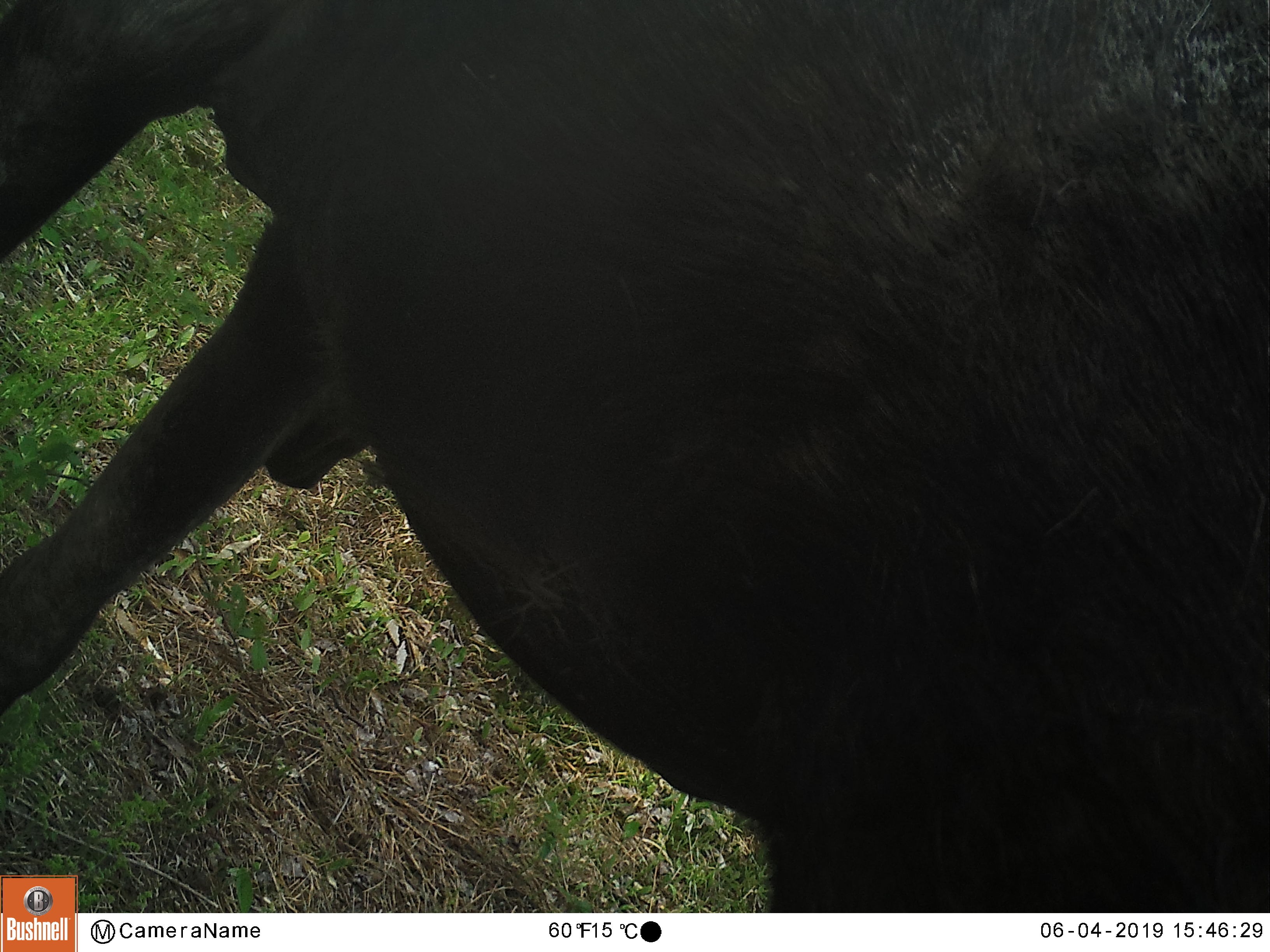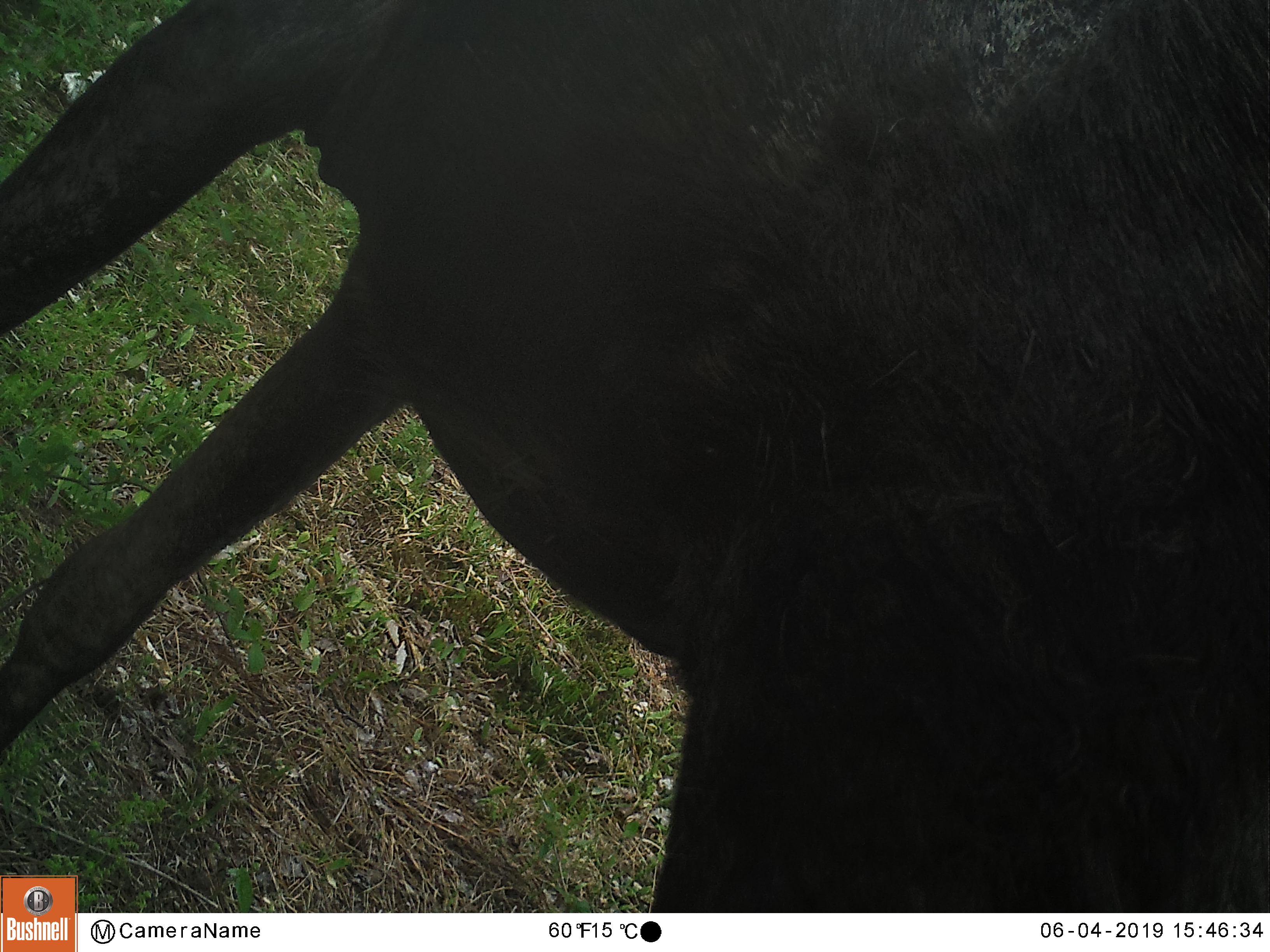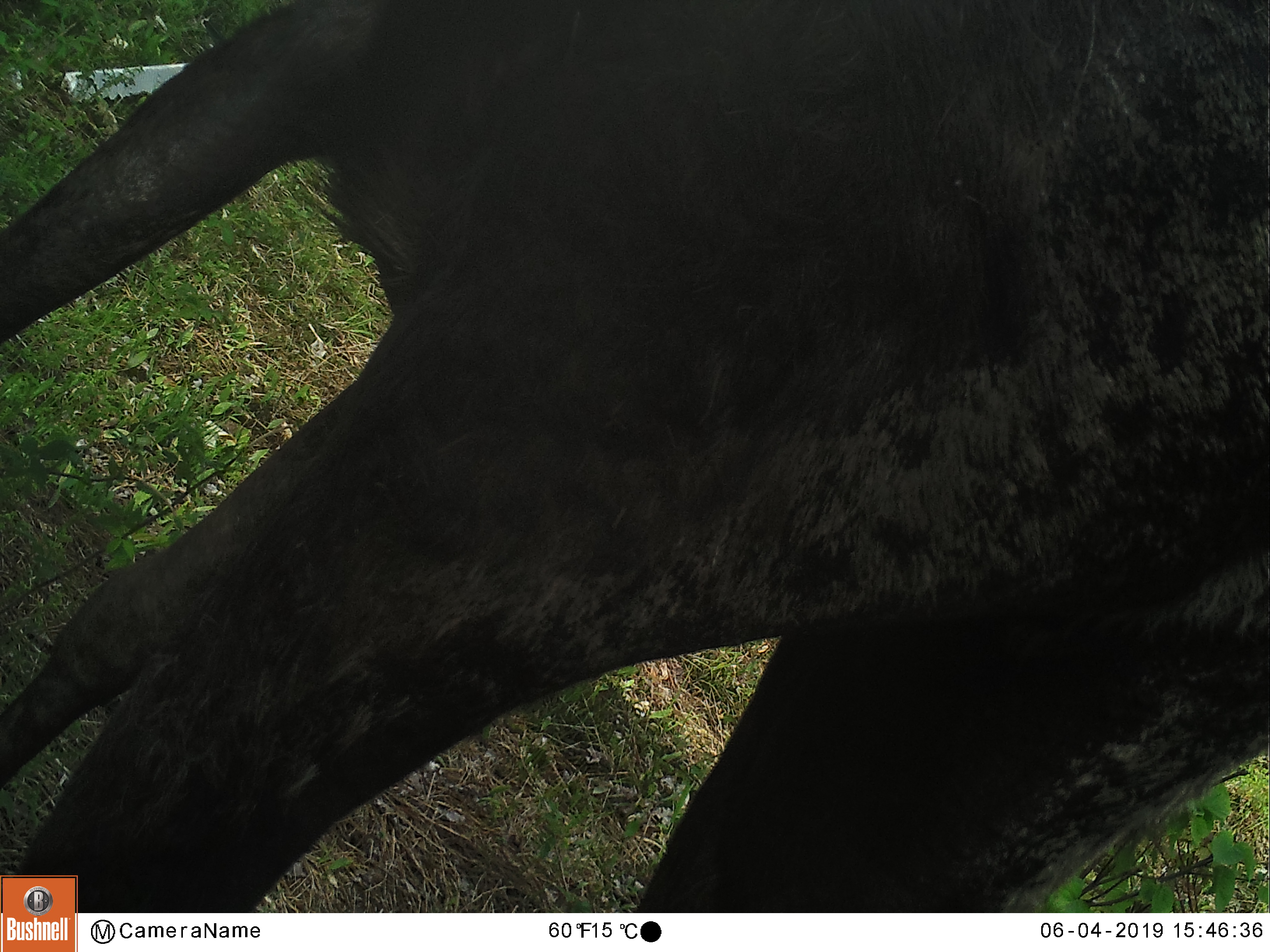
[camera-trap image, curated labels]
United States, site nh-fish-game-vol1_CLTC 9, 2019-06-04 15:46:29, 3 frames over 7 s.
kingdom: Animalia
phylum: Chordata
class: Mammalia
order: Artiodactyla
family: Cervidae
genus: Alces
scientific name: Alces alces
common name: moose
Moose (Alces alces).